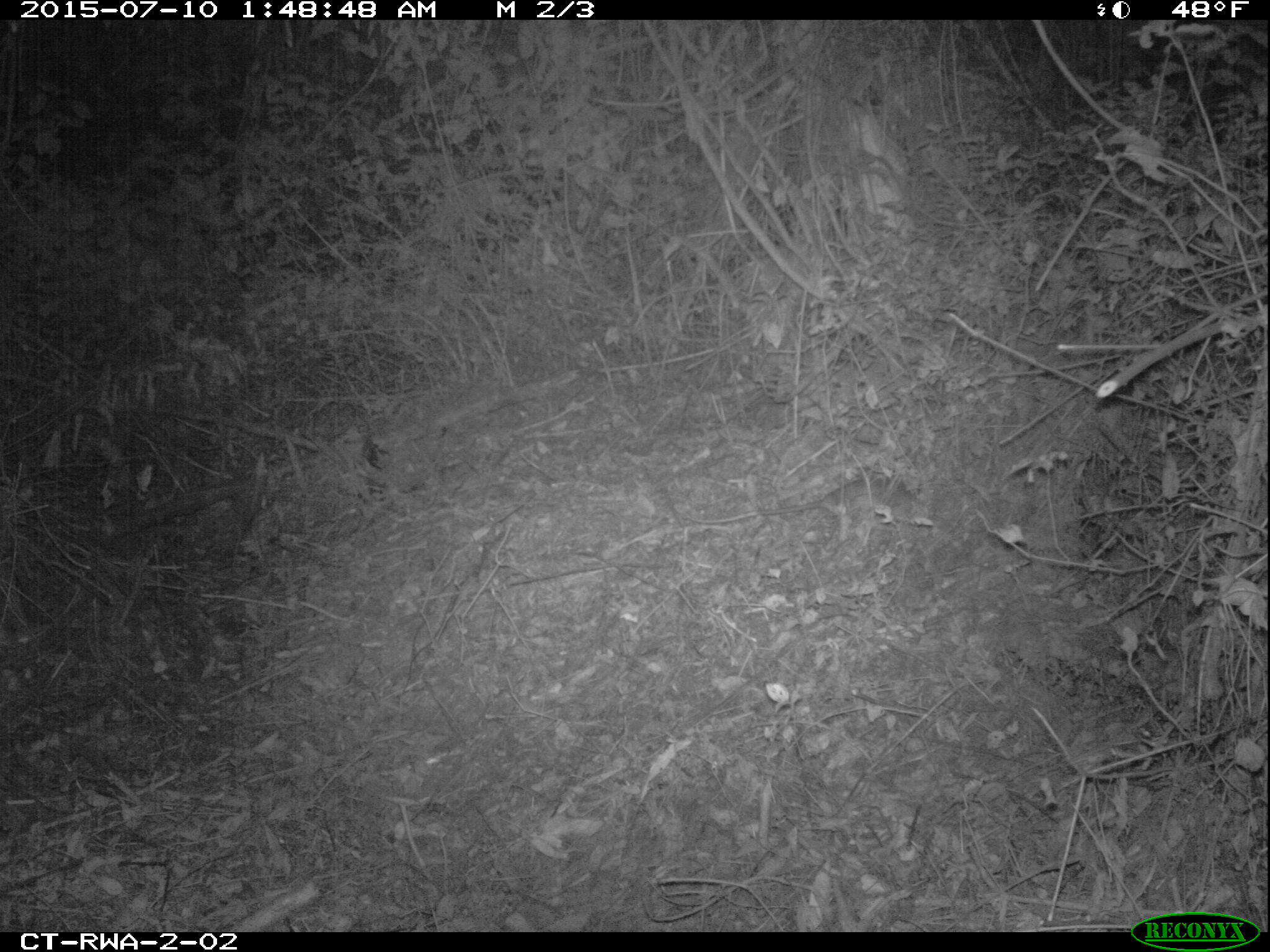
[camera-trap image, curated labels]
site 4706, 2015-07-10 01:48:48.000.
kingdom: Animalia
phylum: Chordata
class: Mammalia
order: Rodentia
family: Nesomyidae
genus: Cricetomys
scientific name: Cricetomys gambianus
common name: african giant pouched rat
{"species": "Cricetomys gambianus (african giant pouched rat)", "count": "1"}